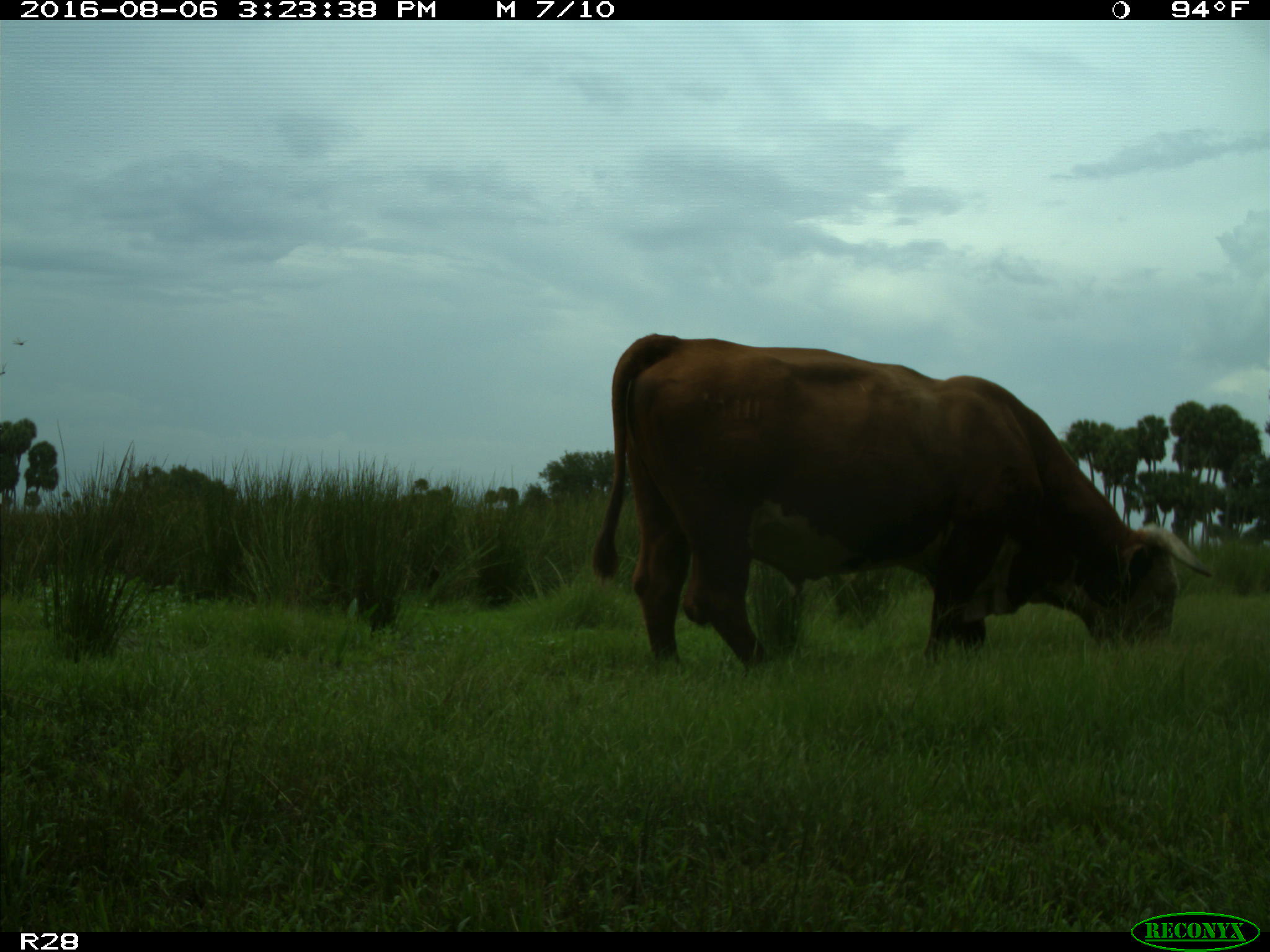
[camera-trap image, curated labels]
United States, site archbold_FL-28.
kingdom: Animalia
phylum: Chordata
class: Mammalia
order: Artiodactyla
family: Bovidae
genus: Bos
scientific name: Bos taurus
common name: domestic cow